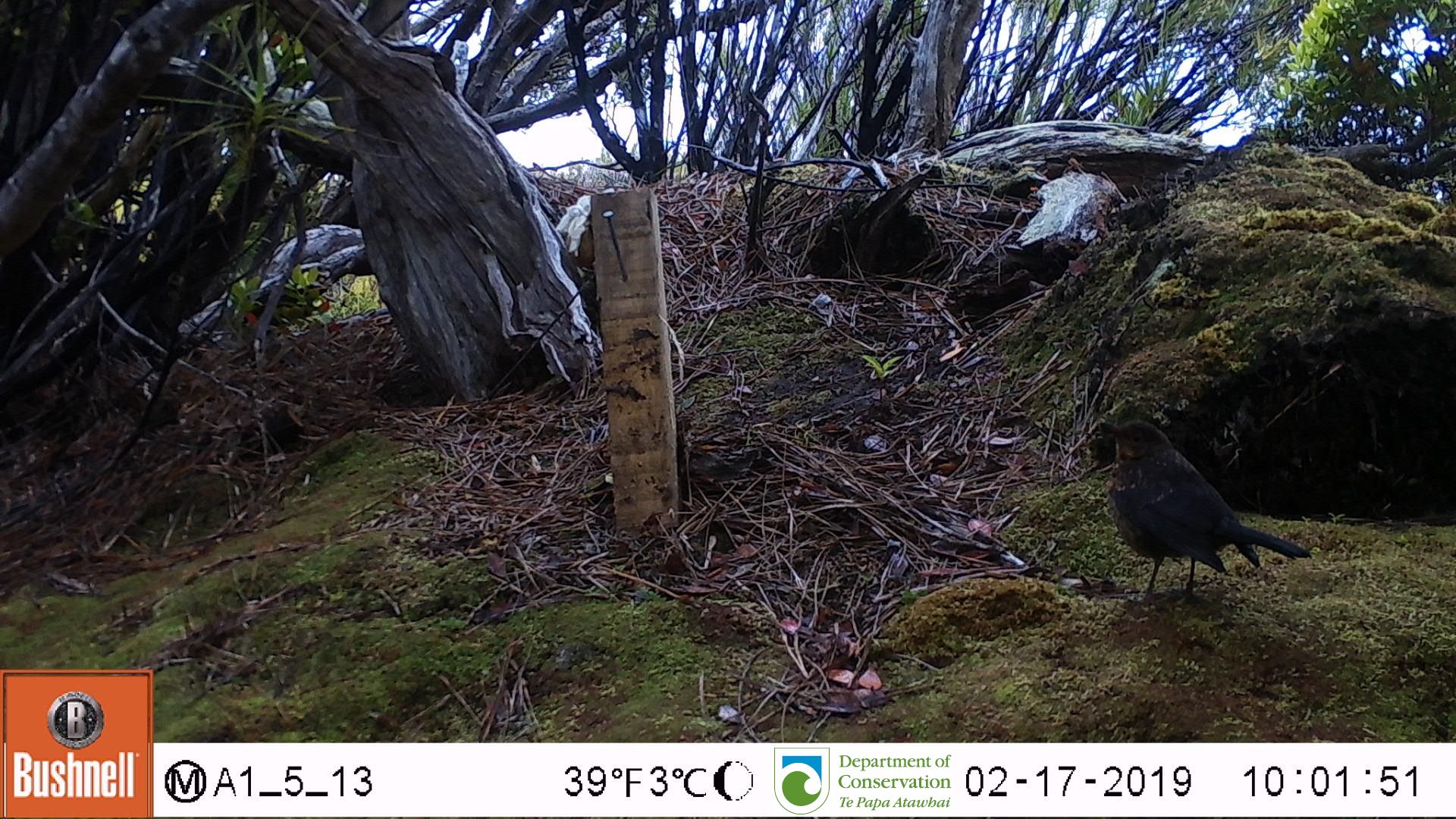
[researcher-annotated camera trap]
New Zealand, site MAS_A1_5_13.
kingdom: Animalia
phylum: Chordata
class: Aves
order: Passeriformes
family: Turdidae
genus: Turdus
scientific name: Turdus merula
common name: eurasian blackbird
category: blackbird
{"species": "blackbird (eurasian blackbird) (Turdus merula)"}